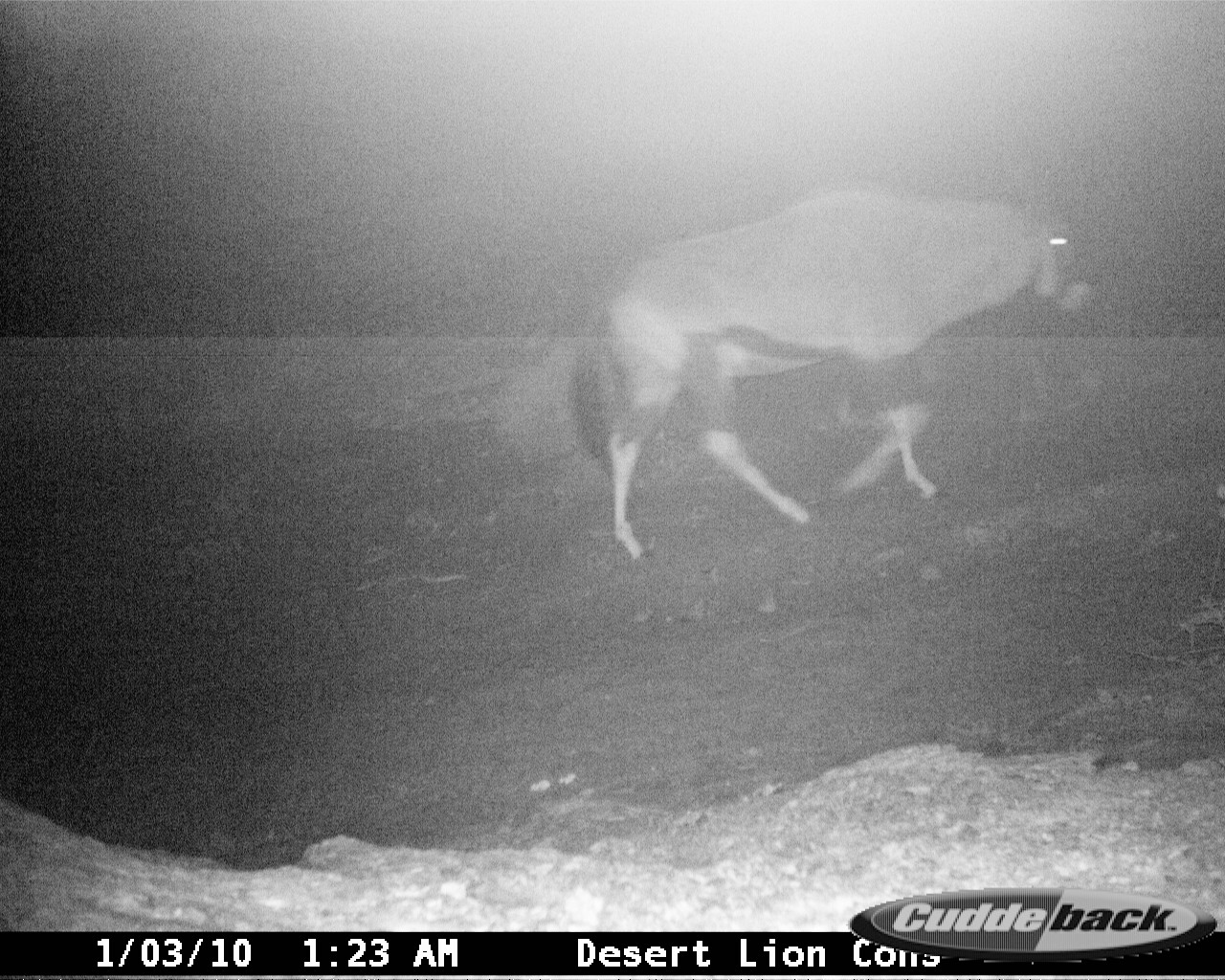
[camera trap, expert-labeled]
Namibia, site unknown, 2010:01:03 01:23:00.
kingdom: Animalia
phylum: Chordata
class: Mammalia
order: Artiodactyla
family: Bovidae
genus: Oryx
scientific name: Oryx gazella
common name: gemsbok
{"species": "Oryx gazella (gemsbok)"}